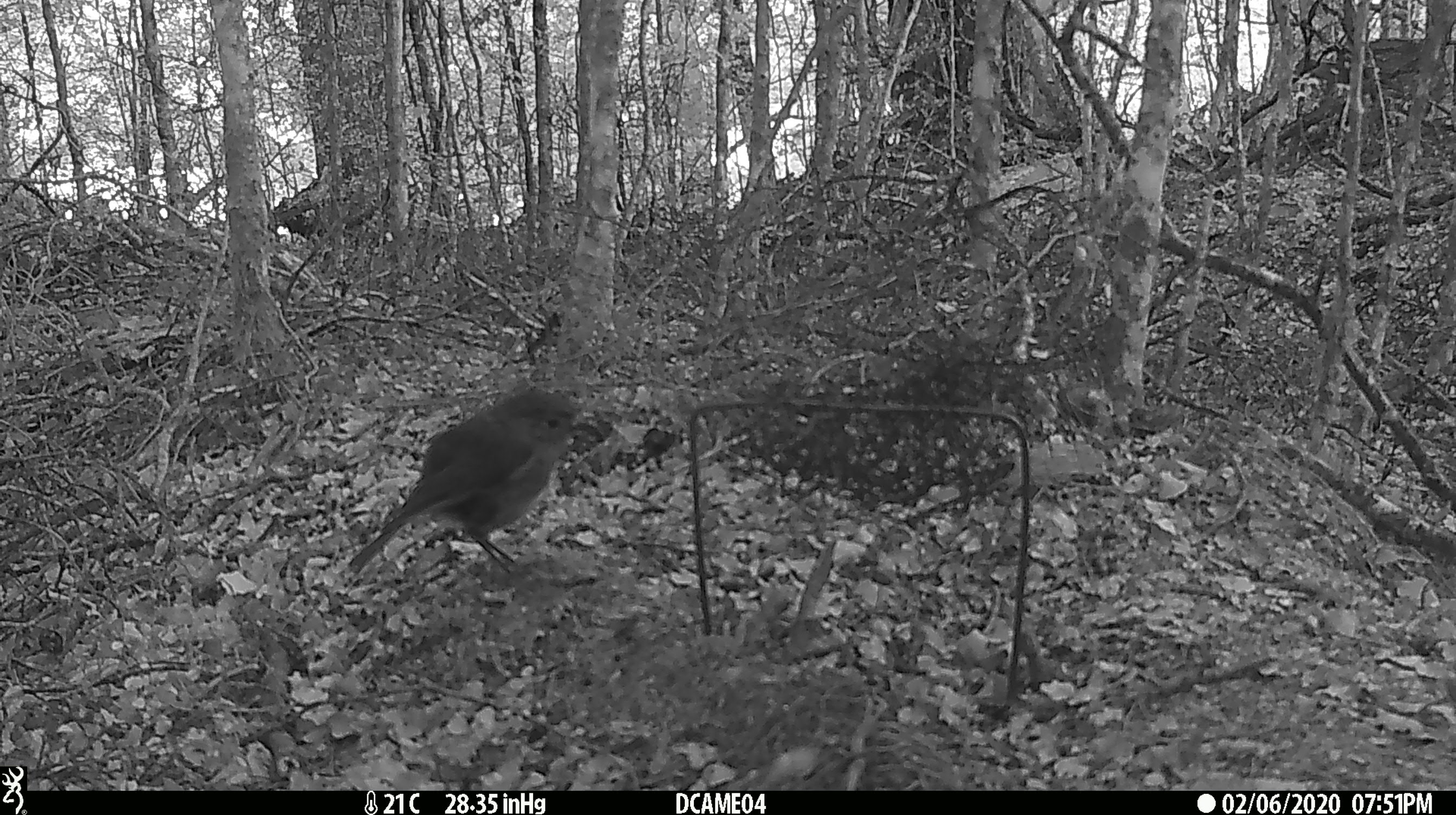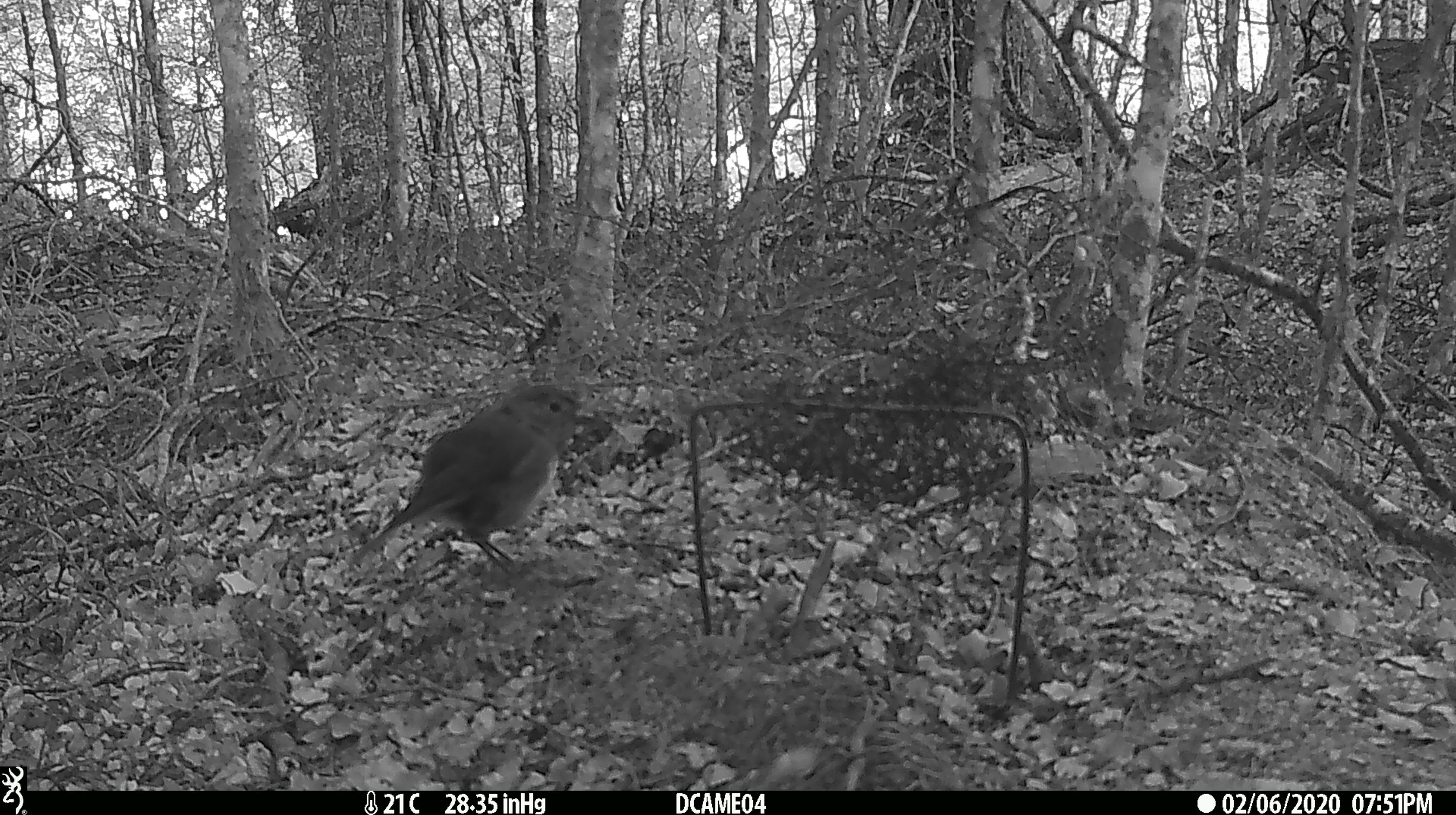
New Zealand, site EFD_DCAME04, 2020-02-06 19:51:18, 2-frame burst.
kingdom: Animalia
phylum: Chordata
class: Aves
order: Passeriformes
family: Petroicidae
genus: Petroica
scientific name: Petroica australis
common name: new zealand robin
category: robin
Robin (new zealand robin) (Petroica australis).